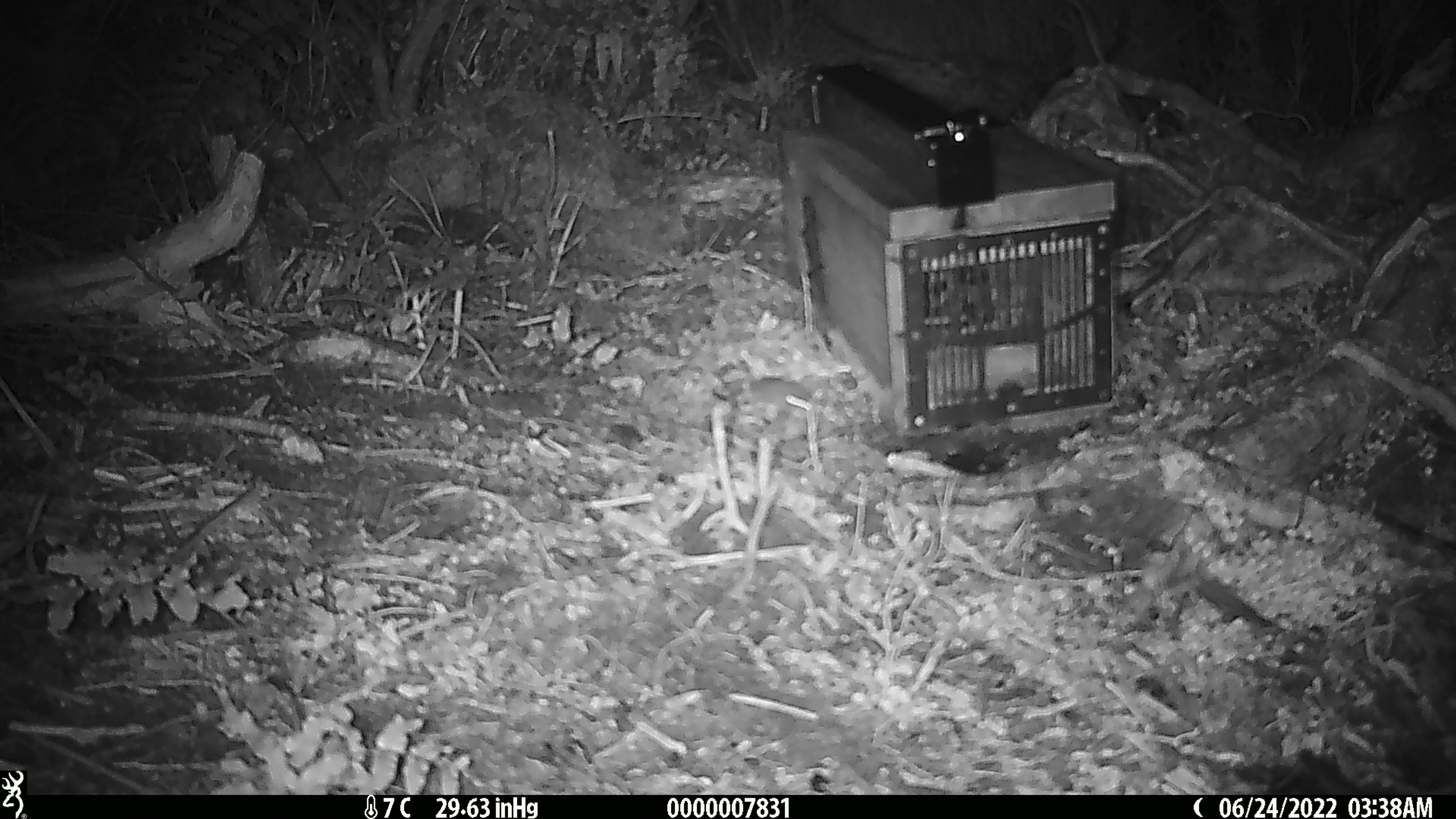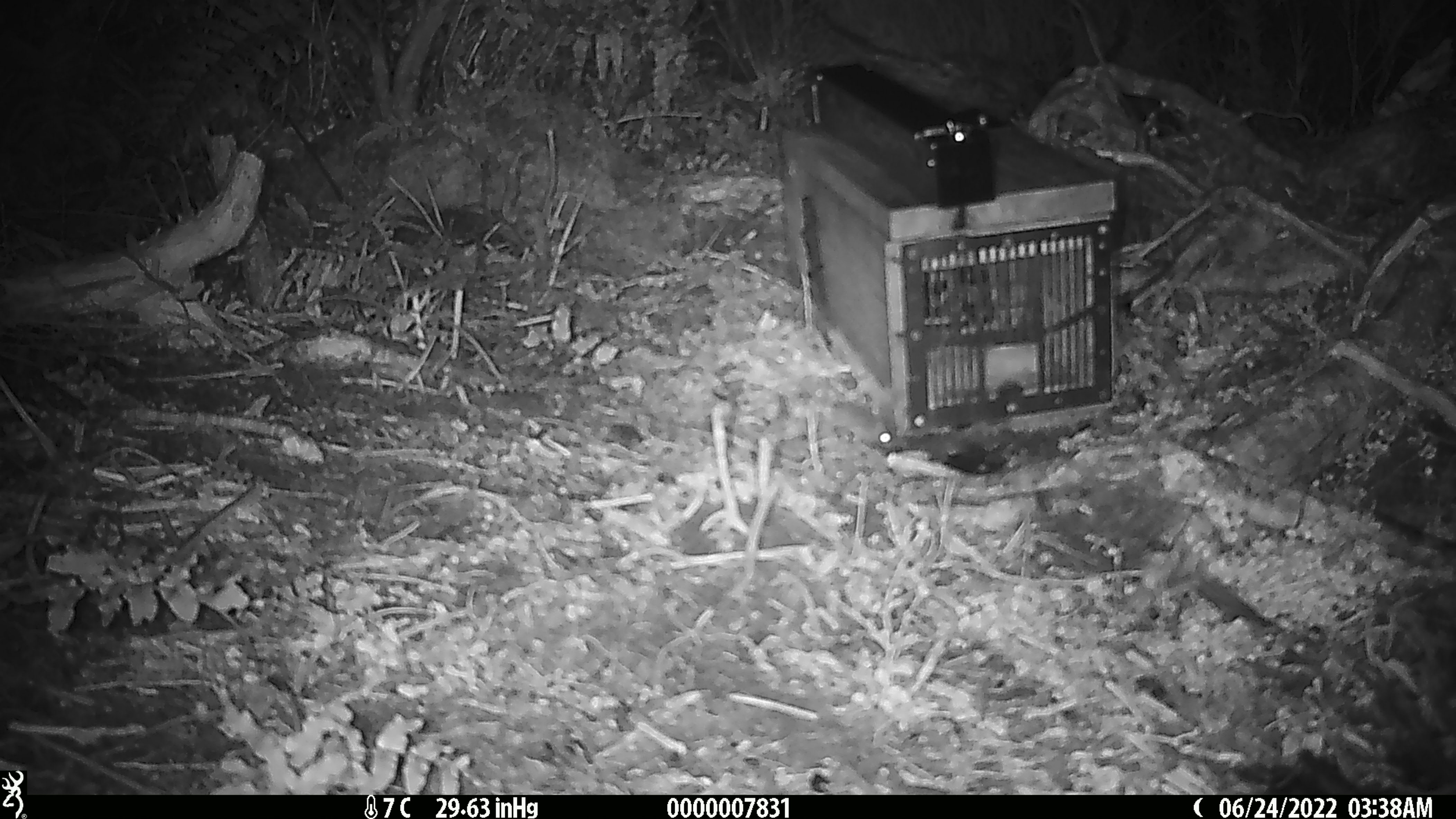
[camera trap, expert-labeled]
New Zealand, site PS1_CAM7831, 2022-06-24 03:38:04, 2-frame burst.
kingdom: Animalia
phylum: Chordata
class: Mammalia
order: Rodentia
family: Muridae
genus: Mus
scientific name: Mus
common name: mouse